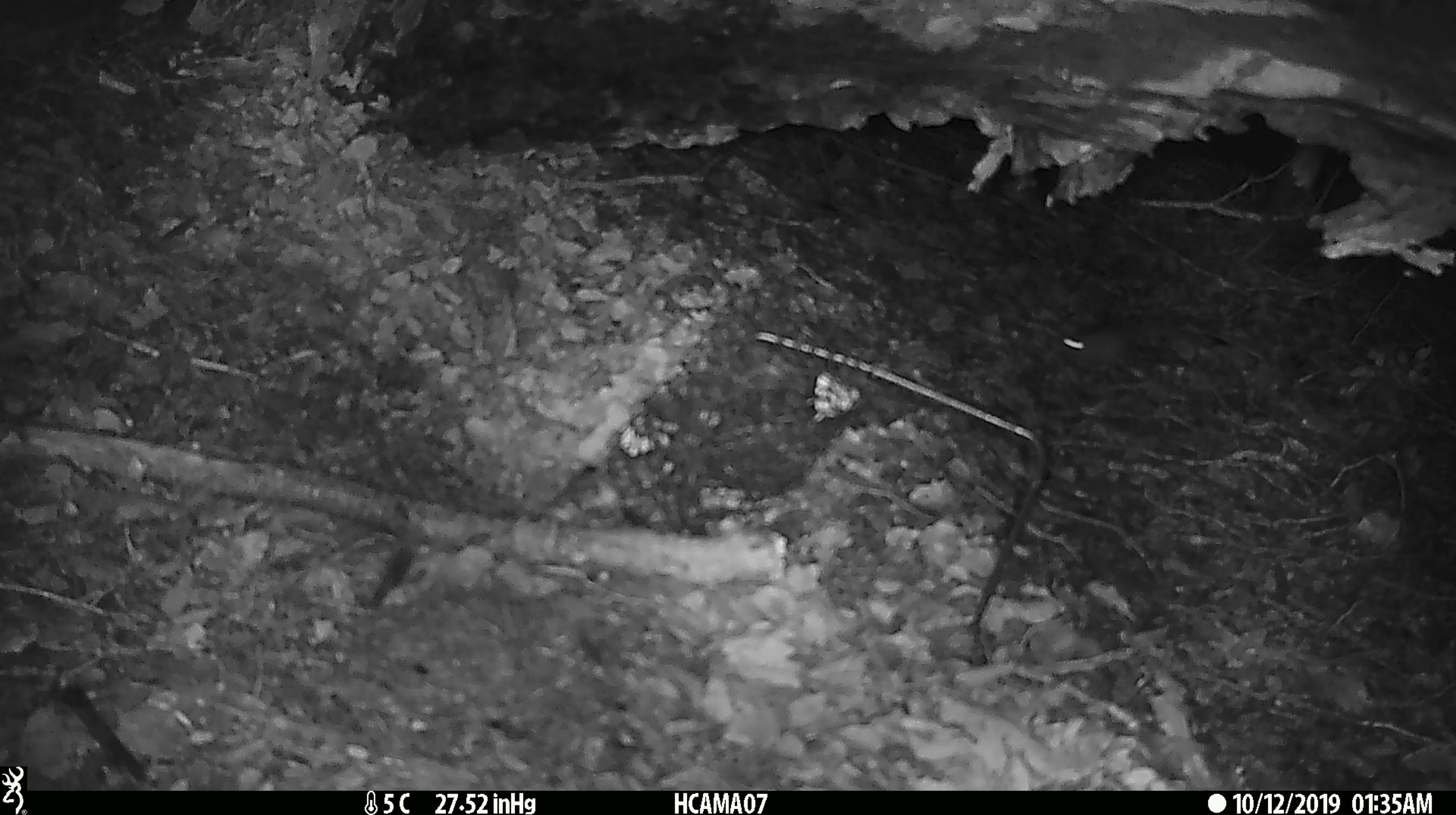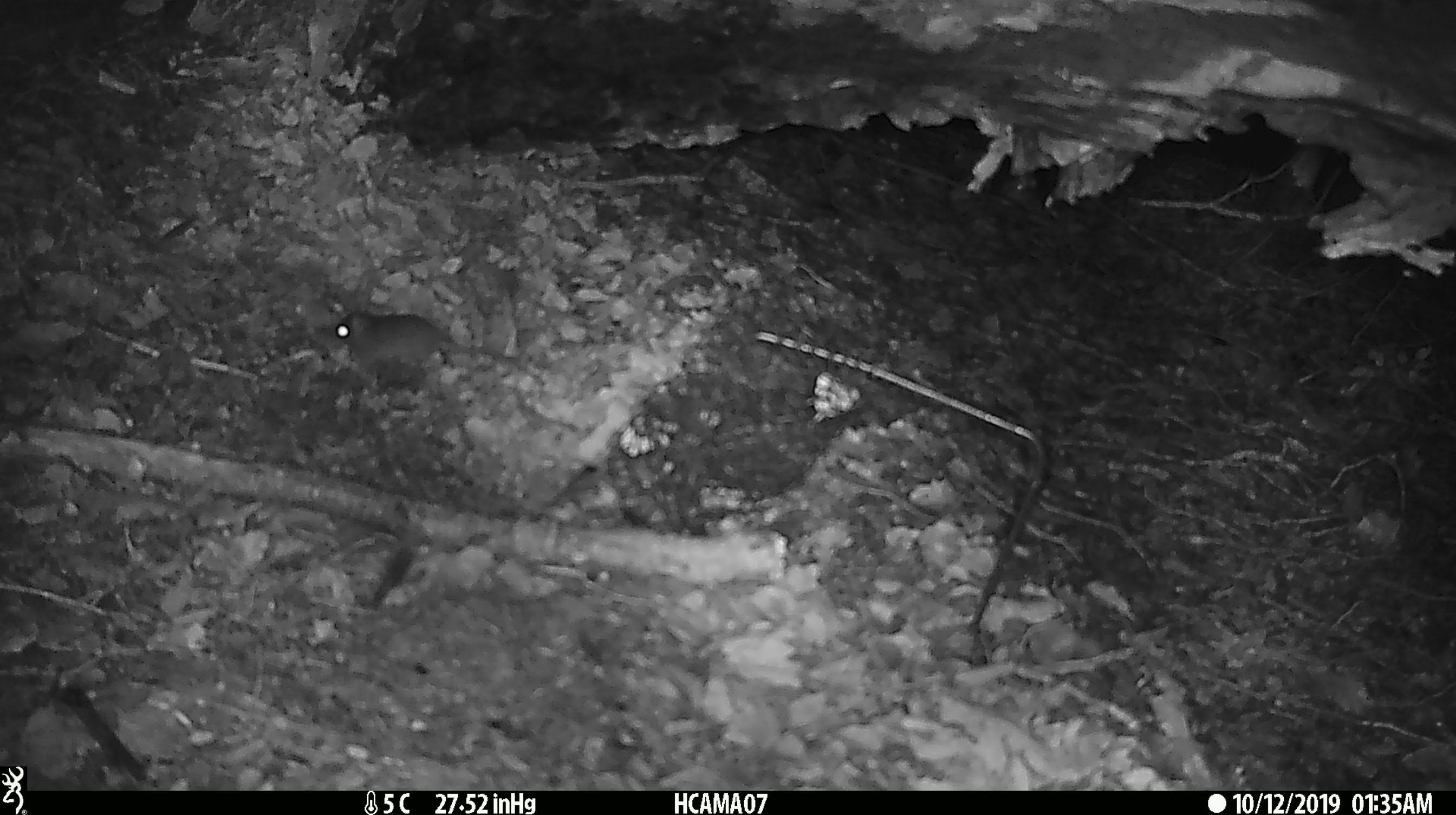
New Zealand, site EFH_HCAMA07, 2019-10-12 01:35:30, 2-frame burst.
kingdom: Animalia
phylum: Chordata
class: Mammalia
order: Rodentia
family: Muridae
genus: Rattus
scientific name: Rattus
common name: rat